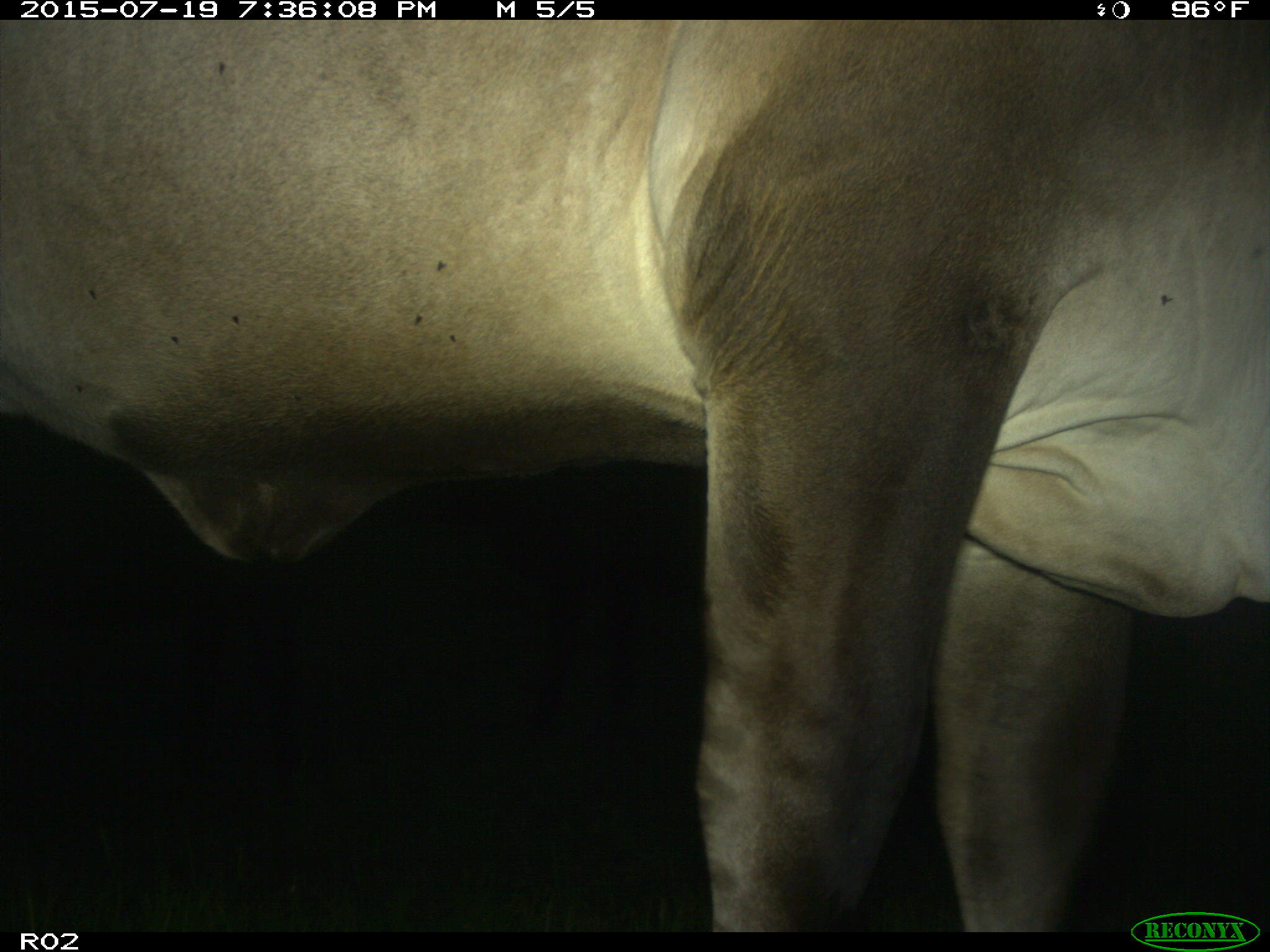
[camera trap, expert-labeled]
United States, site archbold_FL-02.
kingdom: Animalia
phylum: Chordata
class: Mammalia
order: Artiodactyla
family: Bovidae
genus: Bos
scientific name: Bos taurus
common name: domestic cow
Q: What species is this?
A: Bos taurus (domestic cow).